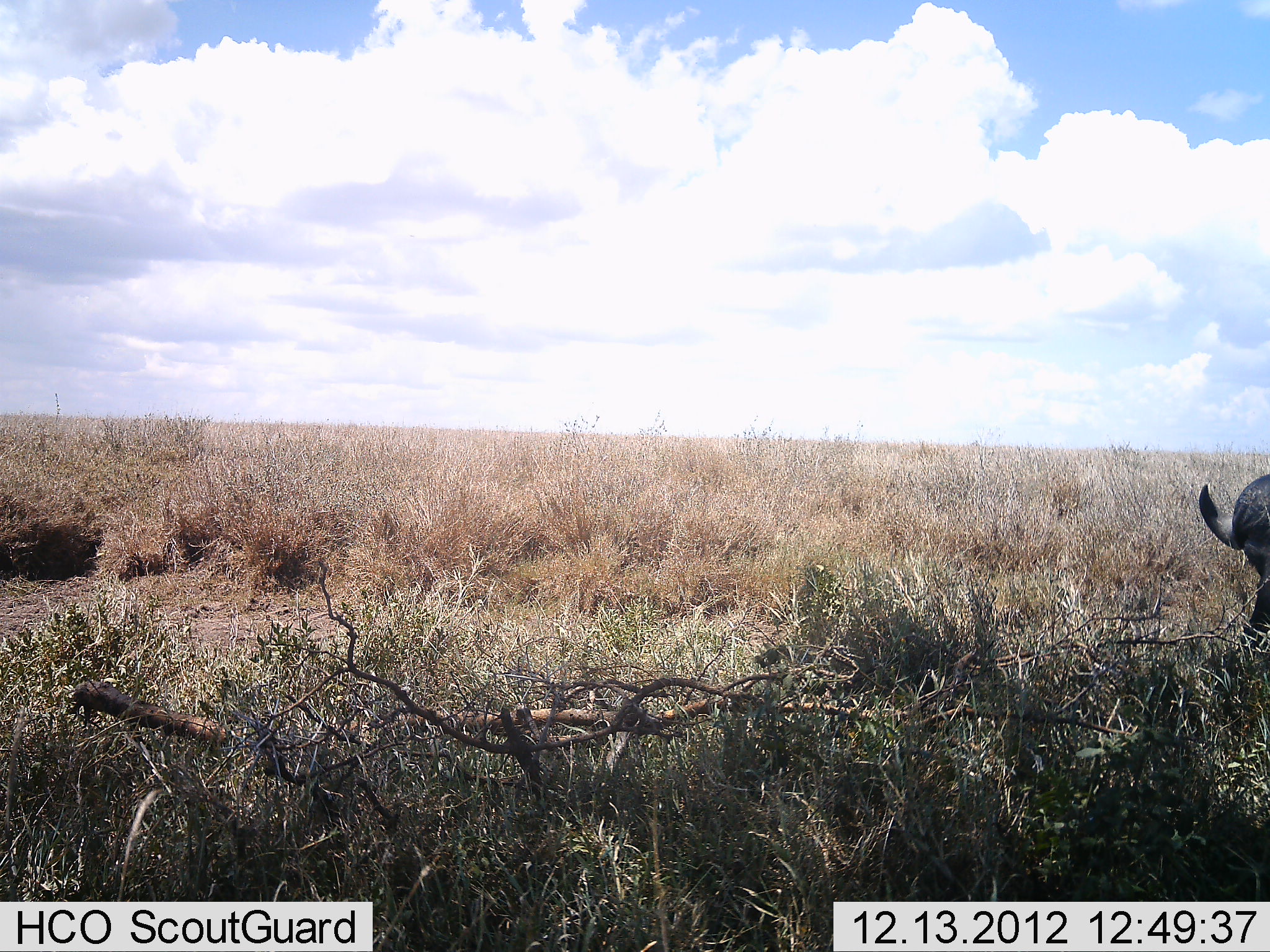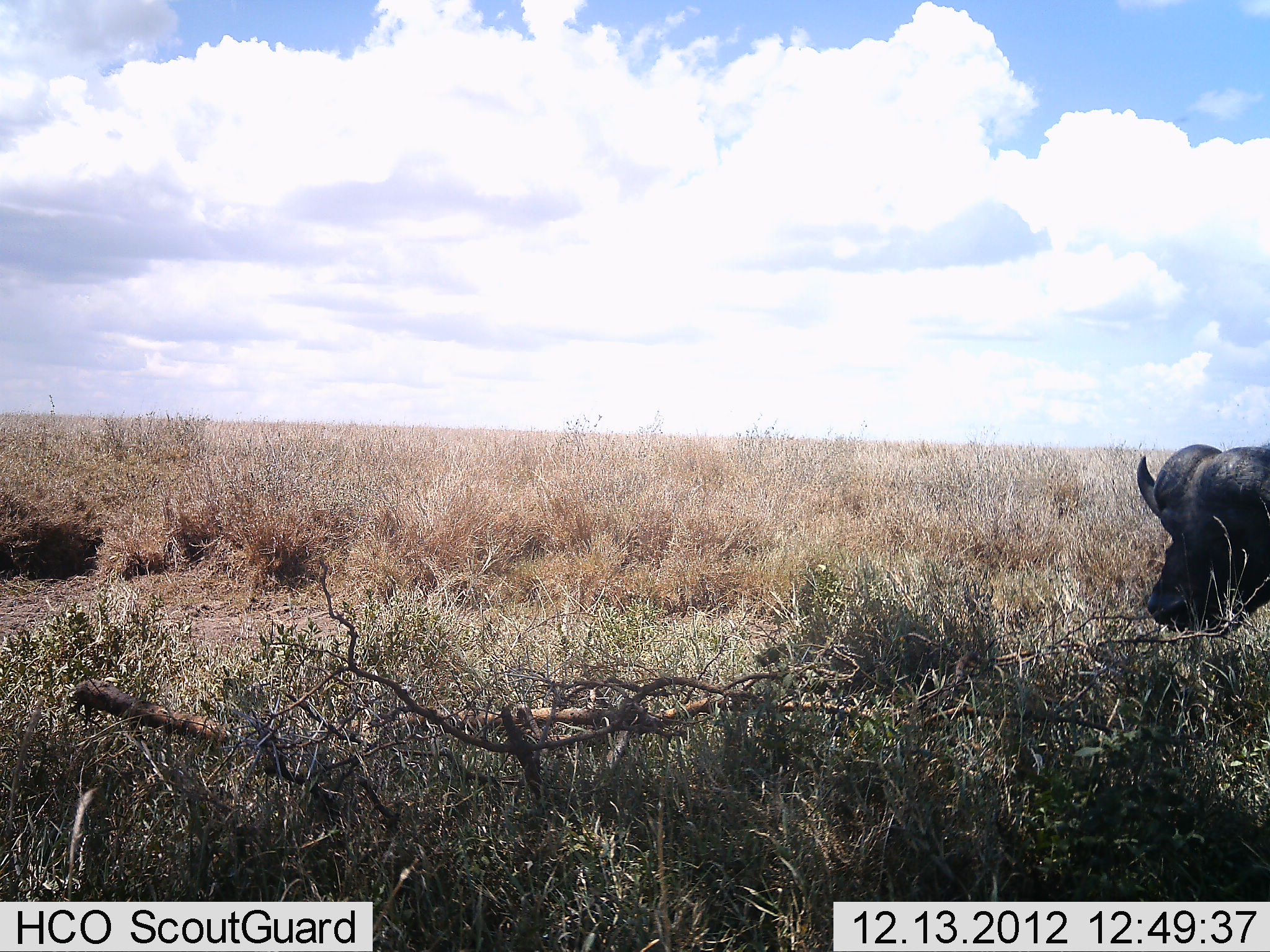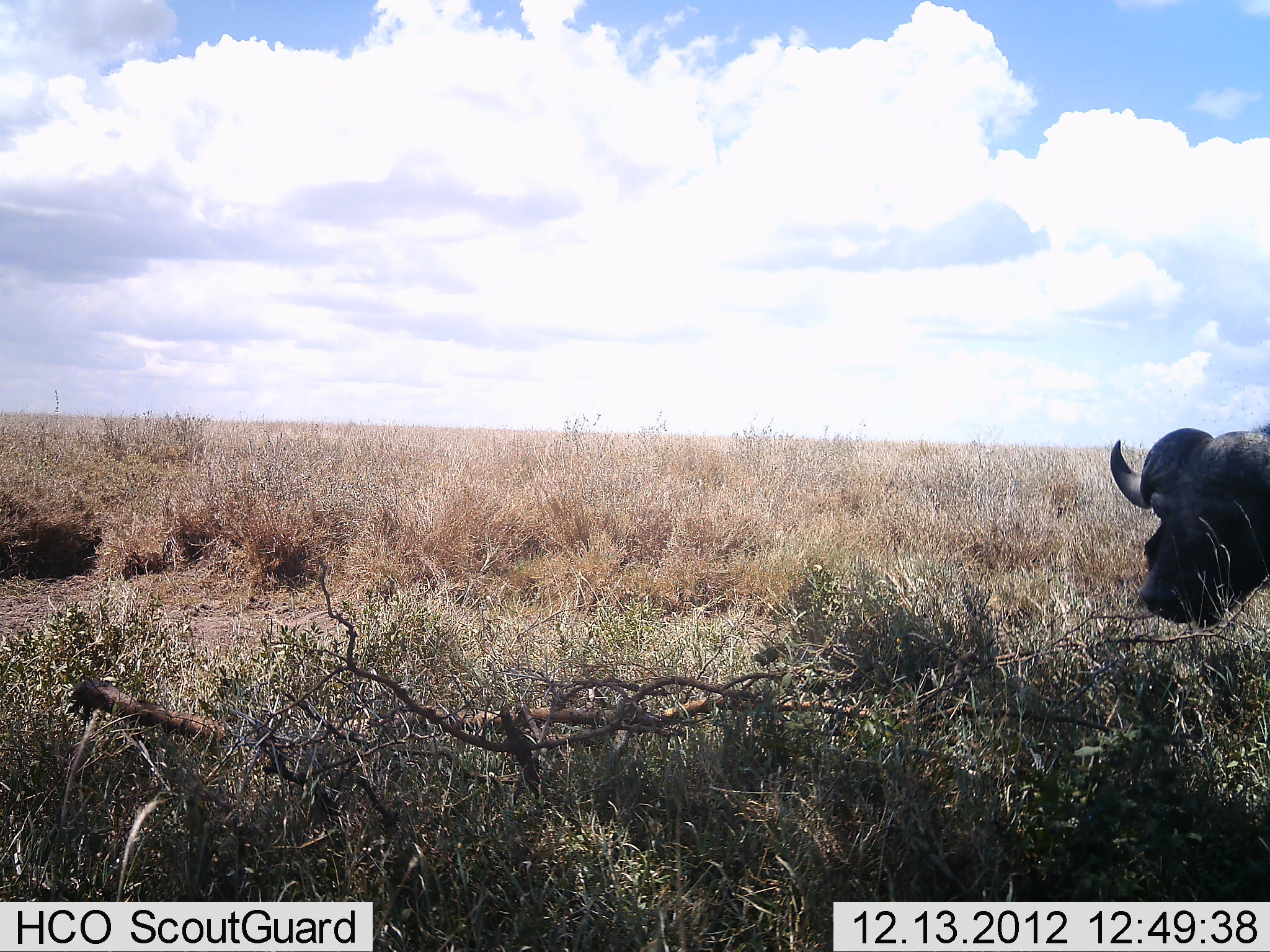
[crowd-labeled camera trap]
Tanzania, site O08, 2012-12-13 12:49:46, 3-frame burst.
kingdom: Animalia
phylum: Chordata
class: Mammalia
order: Artiodactyla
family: Bovidae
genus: Syncerus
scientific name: Syncerus caffer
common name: cape buffalo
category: buffalo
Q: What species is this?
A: Buffalo (cape buffalo) (Syncerus caffer).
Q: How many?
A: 1.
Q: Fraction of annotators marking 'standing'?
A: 30%.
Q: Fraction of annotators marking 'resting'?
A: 0%.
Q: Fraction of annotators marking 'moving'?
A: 80%.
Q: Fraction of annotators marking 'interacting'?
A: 0%.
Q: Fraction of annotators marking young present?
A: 0%.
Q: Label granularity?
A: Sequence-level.